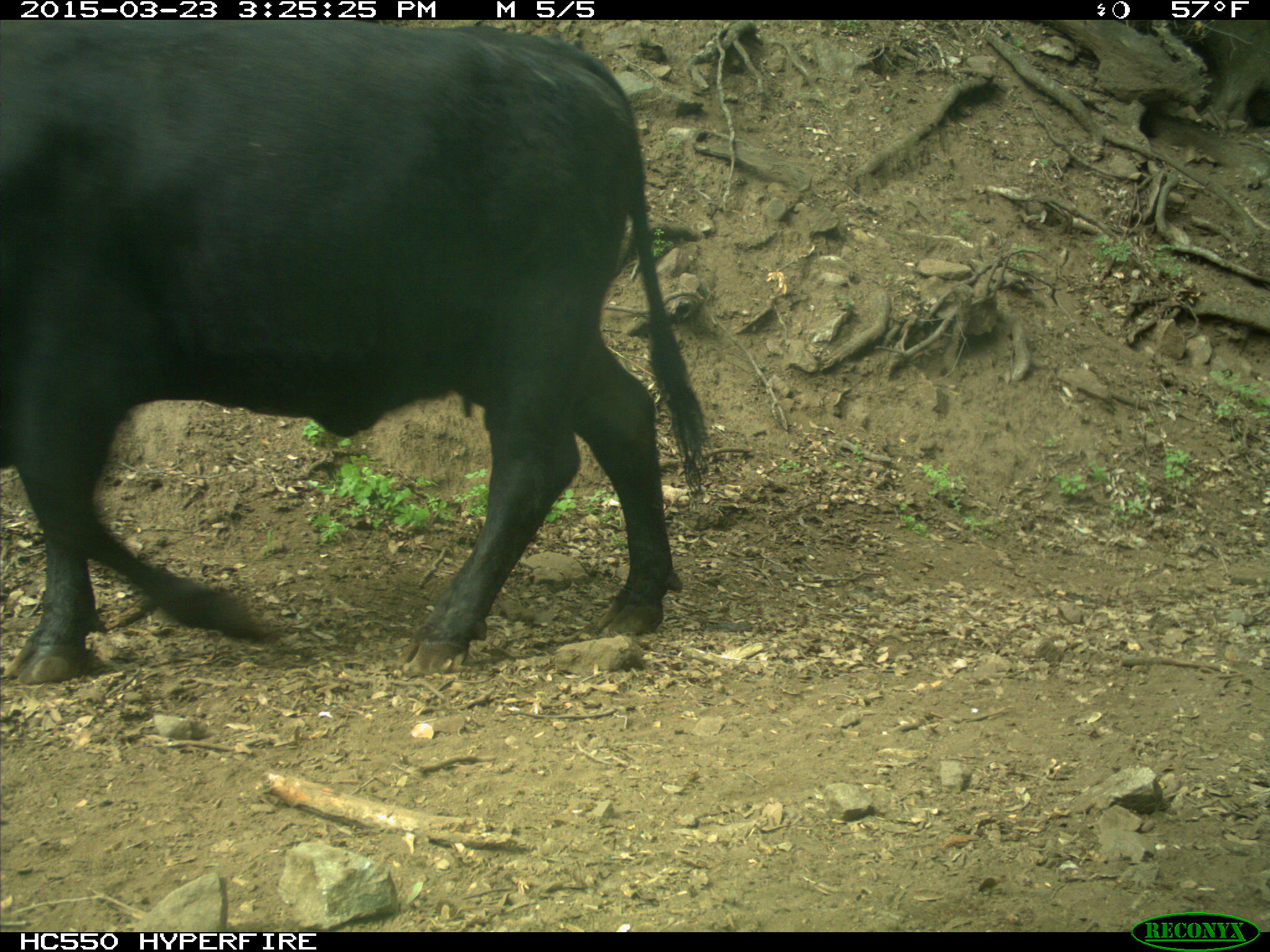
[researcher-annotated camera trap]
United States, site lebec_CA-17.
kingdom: Animalia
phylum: Chordata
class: Mammalia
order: Artiodactyla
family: Bovidae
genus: Bos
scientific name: Bos taurus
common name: domestic cow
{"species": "Bos taurus (domestic cow)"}